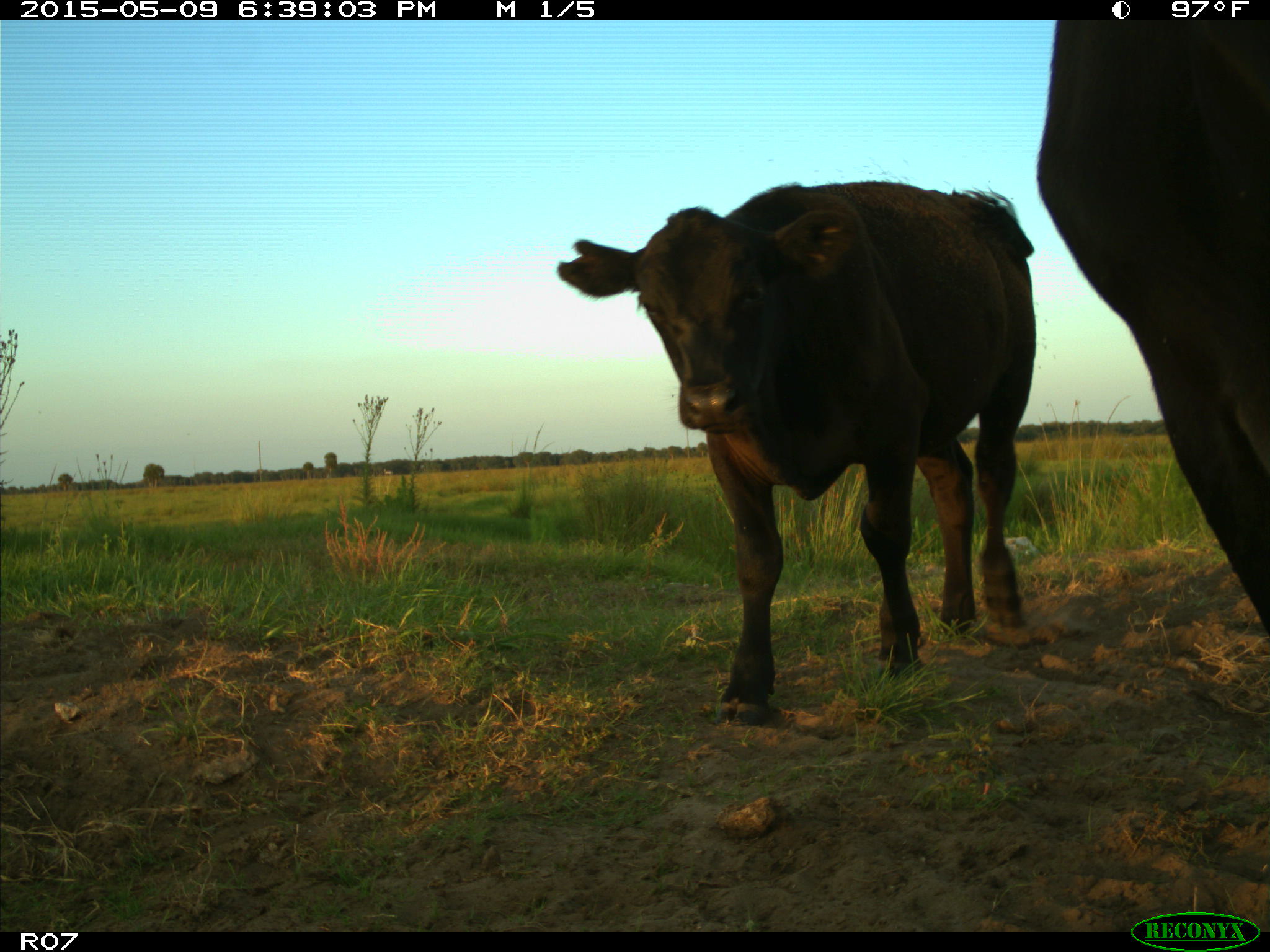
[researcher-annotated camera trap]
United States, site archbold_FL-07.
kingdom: Animalia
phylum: Chordata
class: Mammalia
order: Artiodactyla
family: Bovidae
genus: Bos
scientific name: Bos taurus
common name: domestic cow